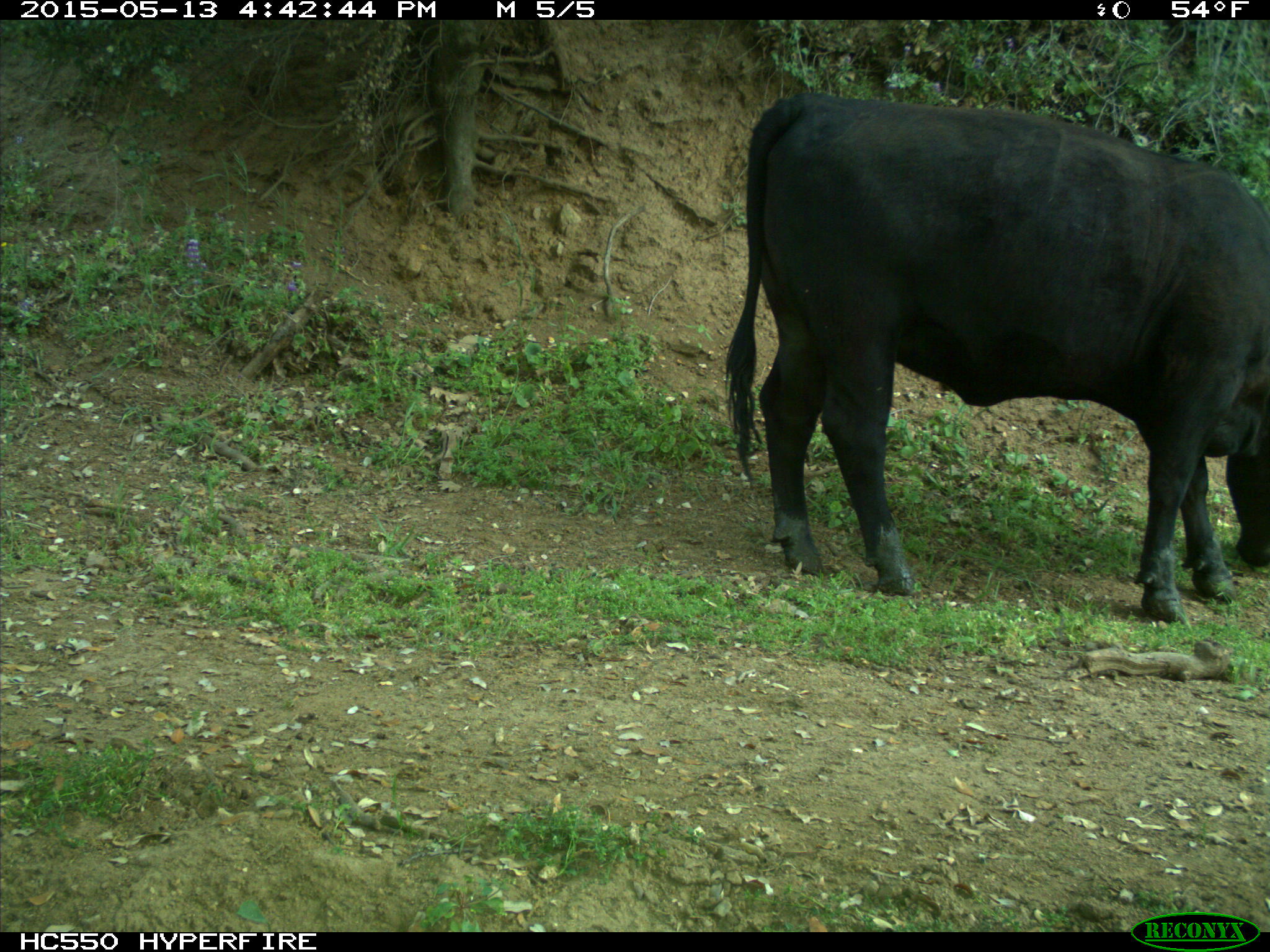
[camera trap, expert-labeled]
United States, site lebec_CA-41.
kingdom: Animalia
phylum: Chordata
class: Mammalia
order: Artiodactyla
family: Bovidae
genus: Bos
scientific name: Bos taurus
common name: domestic cow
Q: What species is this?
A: Bos taurus (domestic cow).